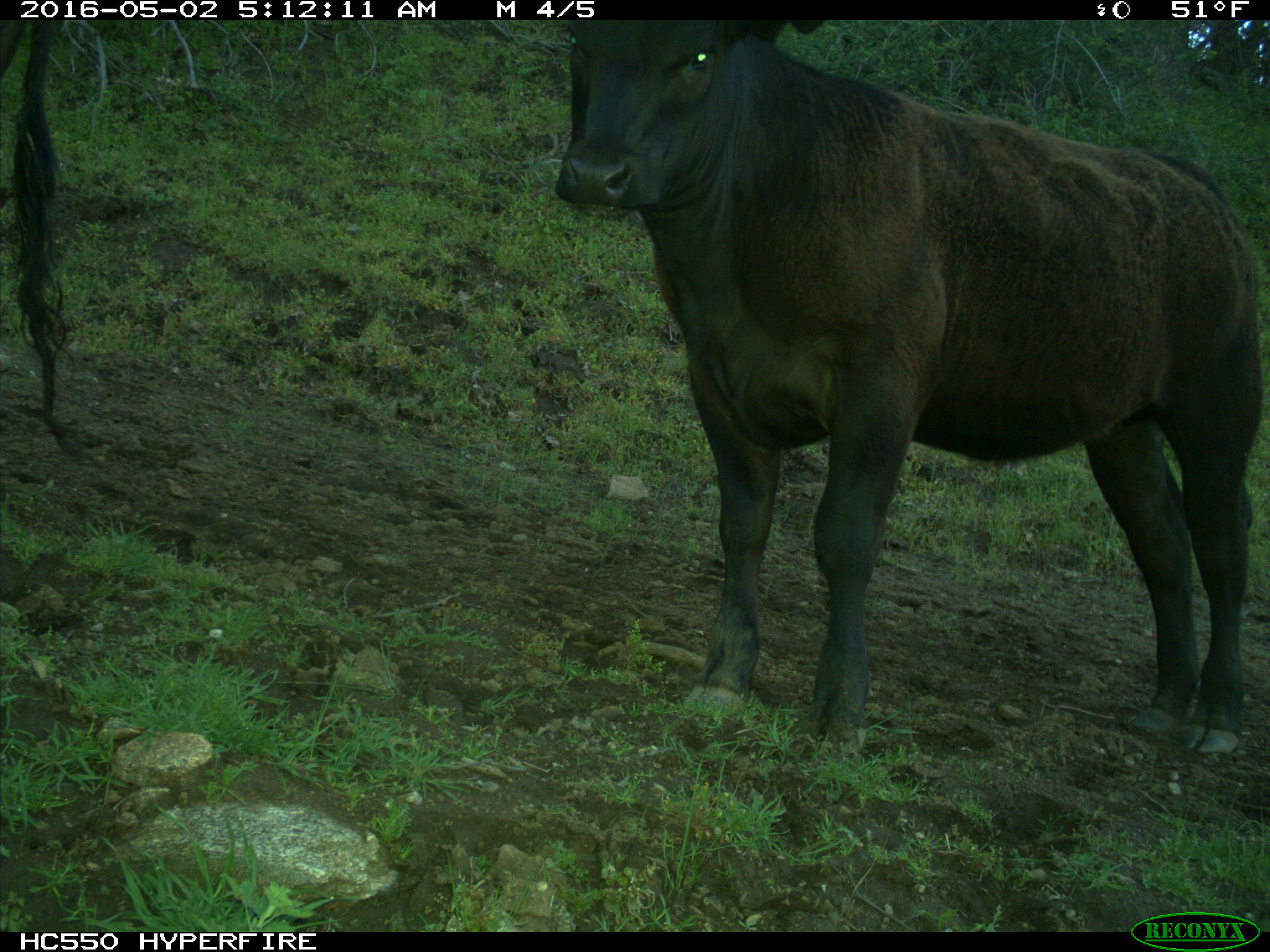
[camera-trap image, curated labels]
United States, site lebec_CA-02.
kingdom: Animalia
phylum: Chordata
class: Mammalia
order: Artiodactyla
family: Bovidae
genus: Bos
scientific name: Bos taurus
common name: domestic cow